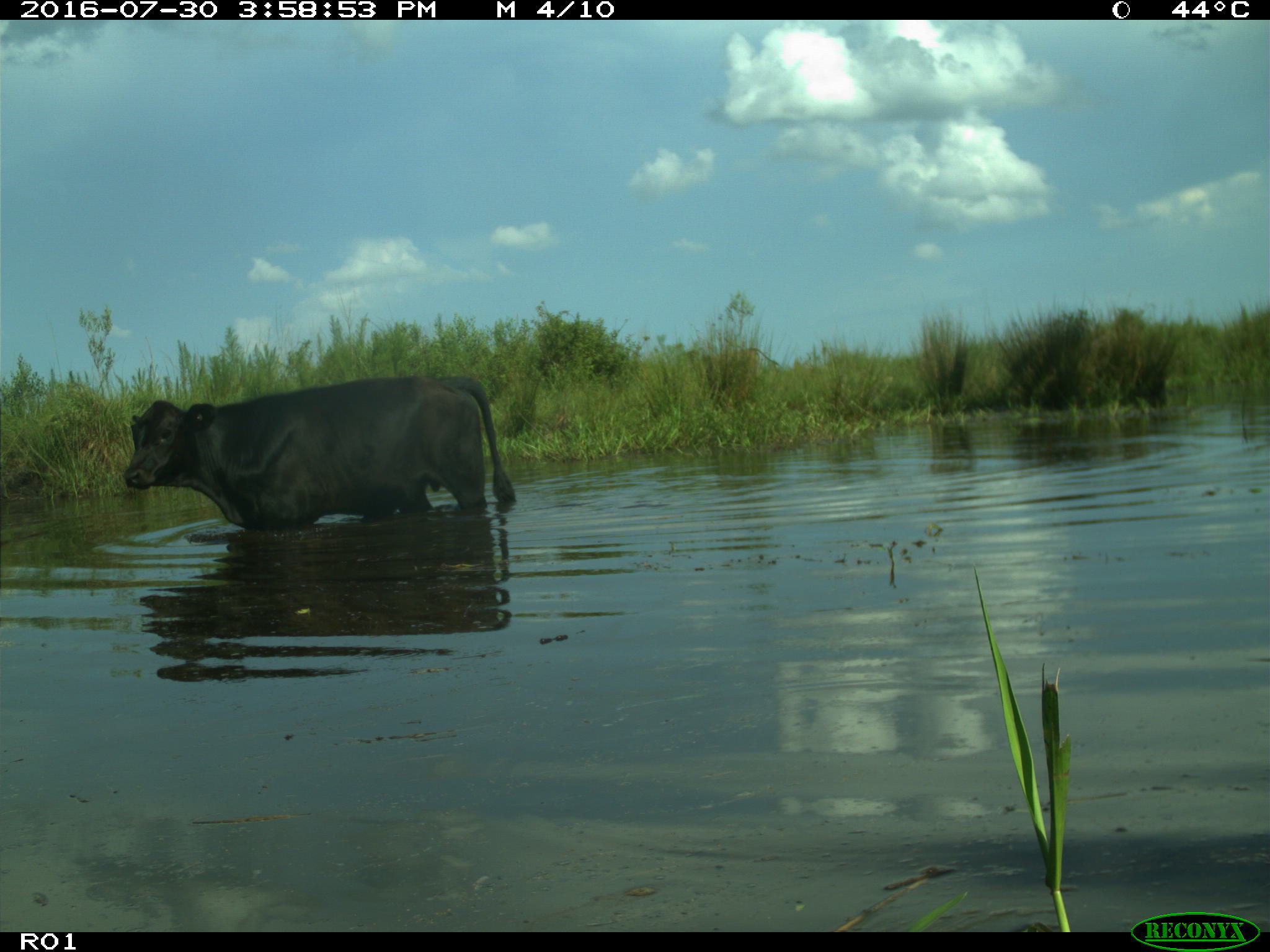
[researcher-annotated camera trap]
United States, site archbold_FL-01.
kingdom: Animalia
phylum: Chordata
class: Mammalia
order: Artiodactyla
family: Bovidae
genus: Bos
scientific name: Bos taurus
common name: domestic cow